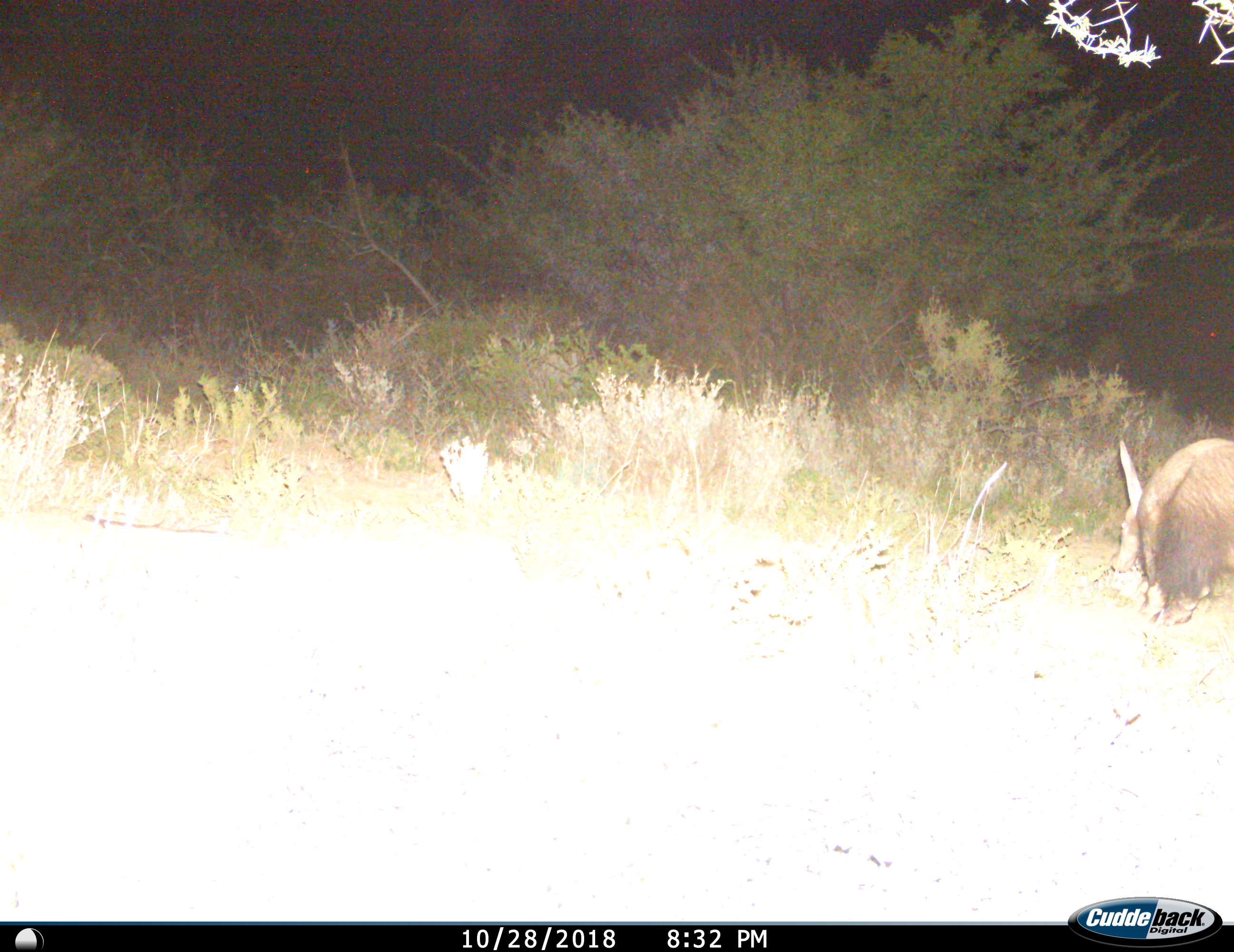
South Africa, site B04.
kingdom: Animalia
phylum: Chordata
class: Mammalia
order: Tubulidentata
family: Orycteropodidae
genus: Orycteropus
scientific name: Orycteropus afer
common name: aardvark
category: aardvarkantbear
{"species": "aardvarkantbear (aardvark) (Orycteropus afer)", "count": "1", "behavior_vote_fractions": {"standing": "43%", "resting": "0%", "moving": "43%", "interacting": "0%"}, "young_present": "0%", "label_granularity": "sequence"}